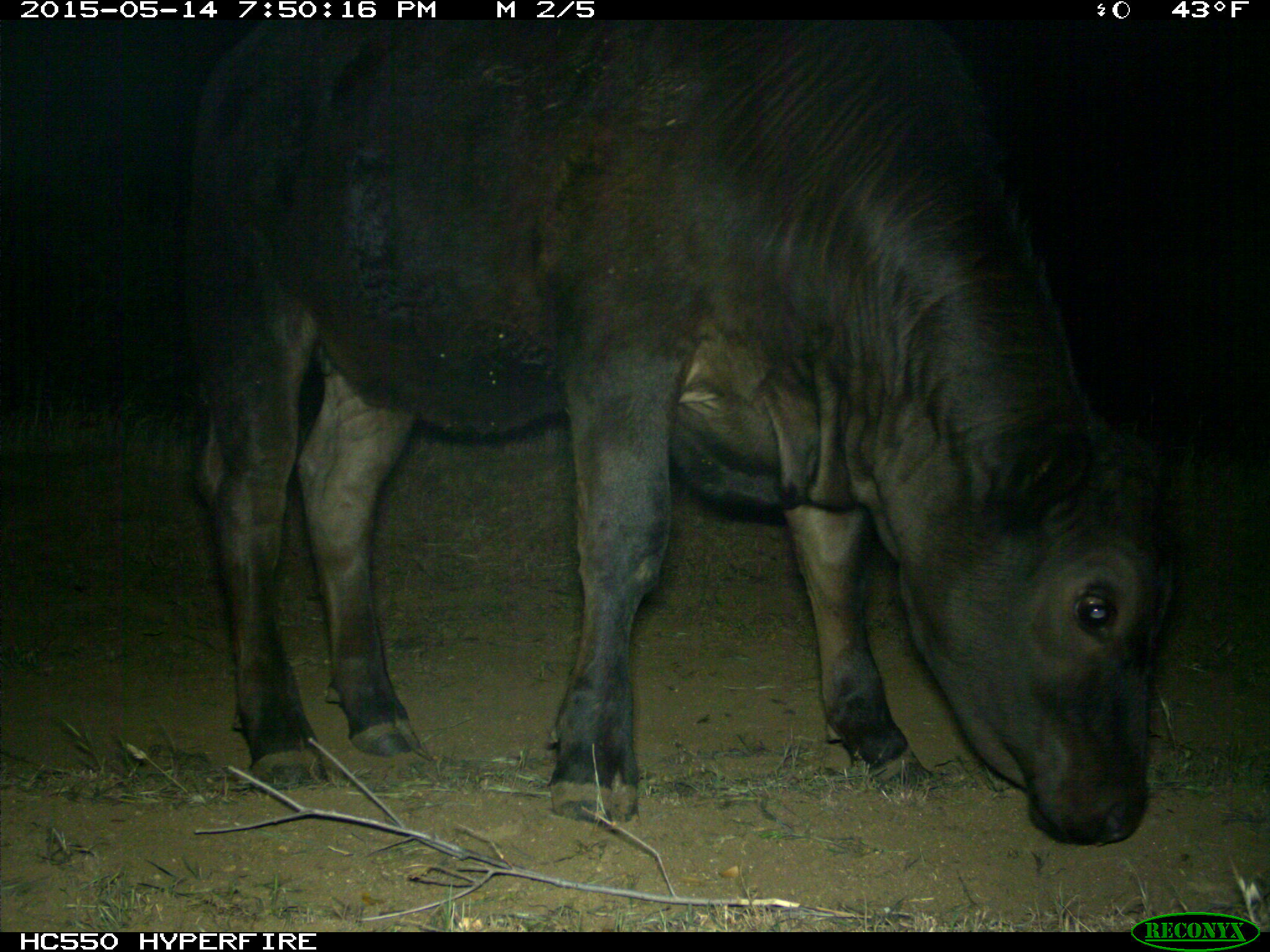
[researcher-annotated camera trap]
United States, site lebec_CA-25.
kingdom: Animalia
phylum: Chordata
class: Mammalia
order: Artiodactyla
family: Bovidae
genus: Bos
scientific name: Bos taurus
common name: domestic cow